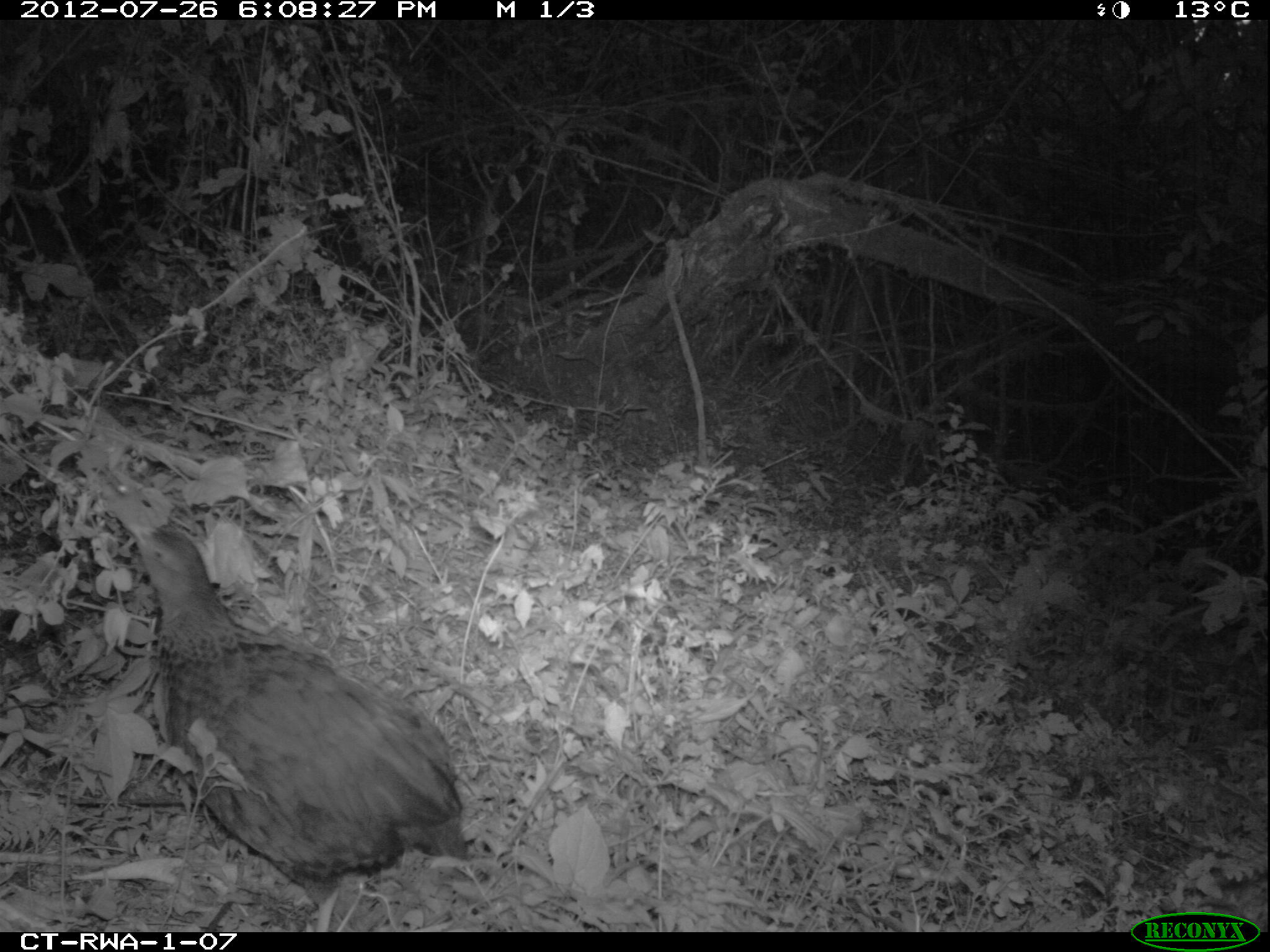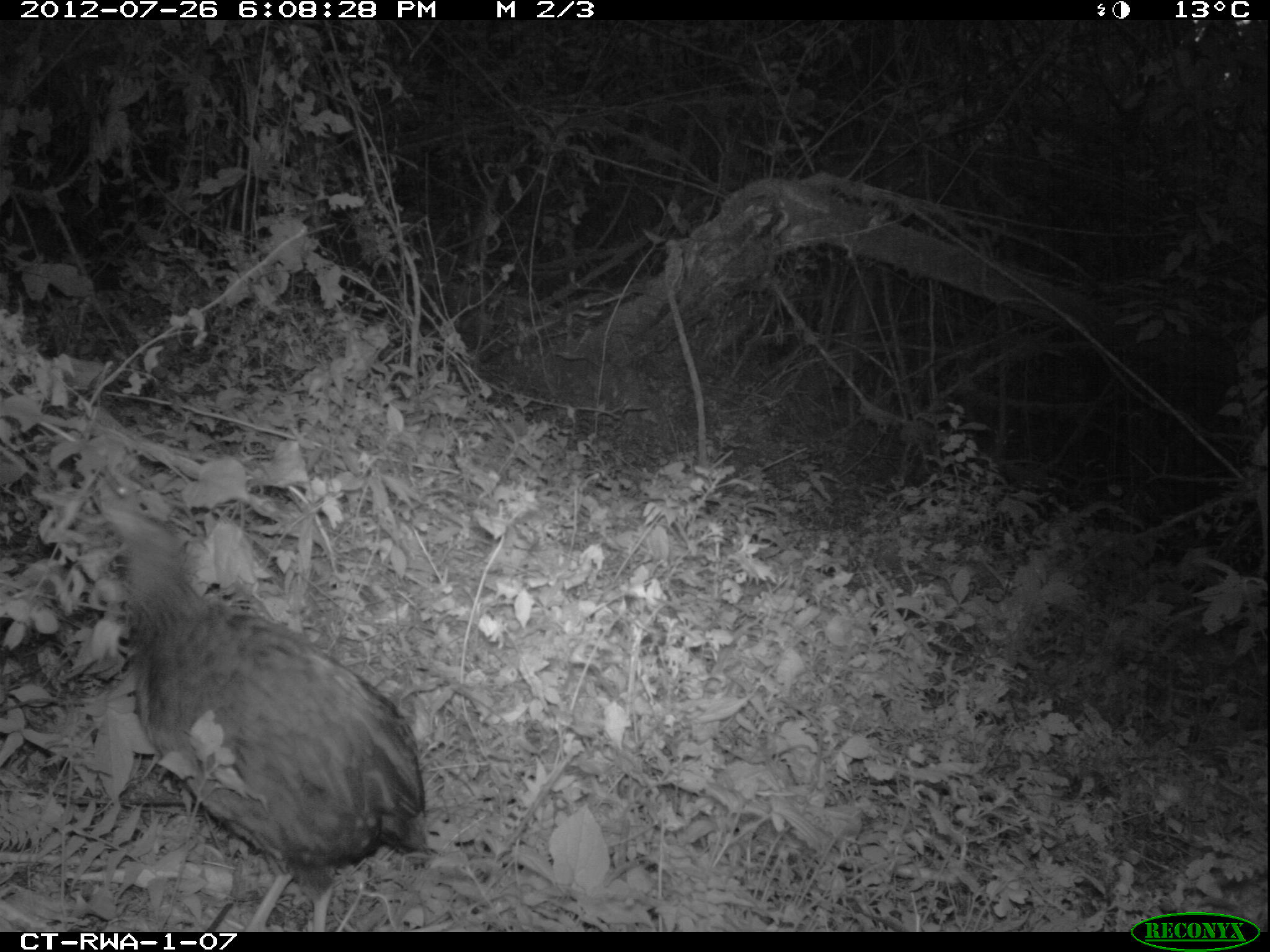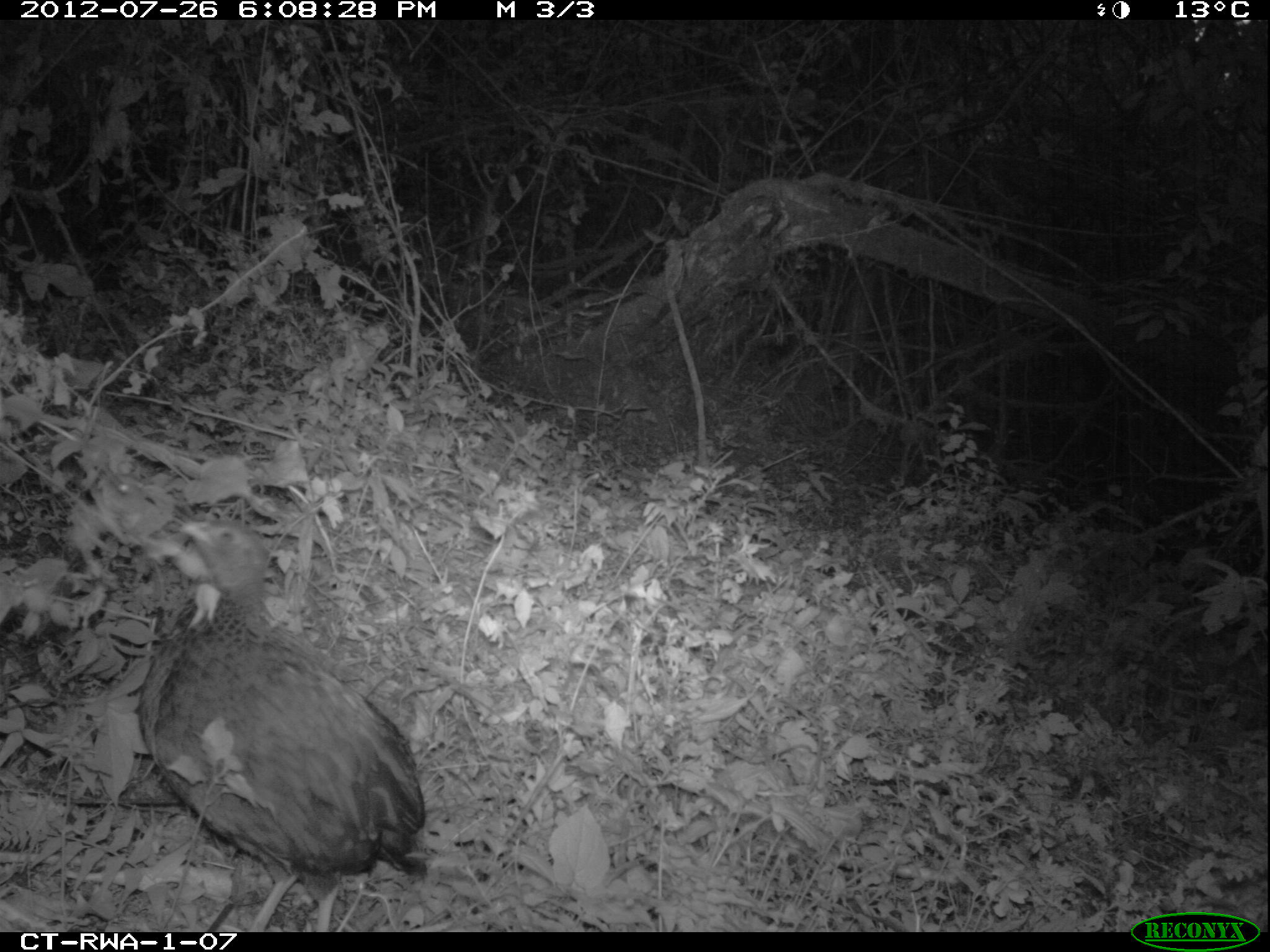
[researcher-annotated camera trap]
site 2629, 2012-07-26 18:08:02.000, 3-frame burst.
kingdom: Animalia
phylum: Chordata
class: Aves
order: Galliformes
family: Phasianidae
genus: Pternistis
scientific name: Pternistis nobilis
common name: handsome francolin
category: francolinus nobilis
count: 1